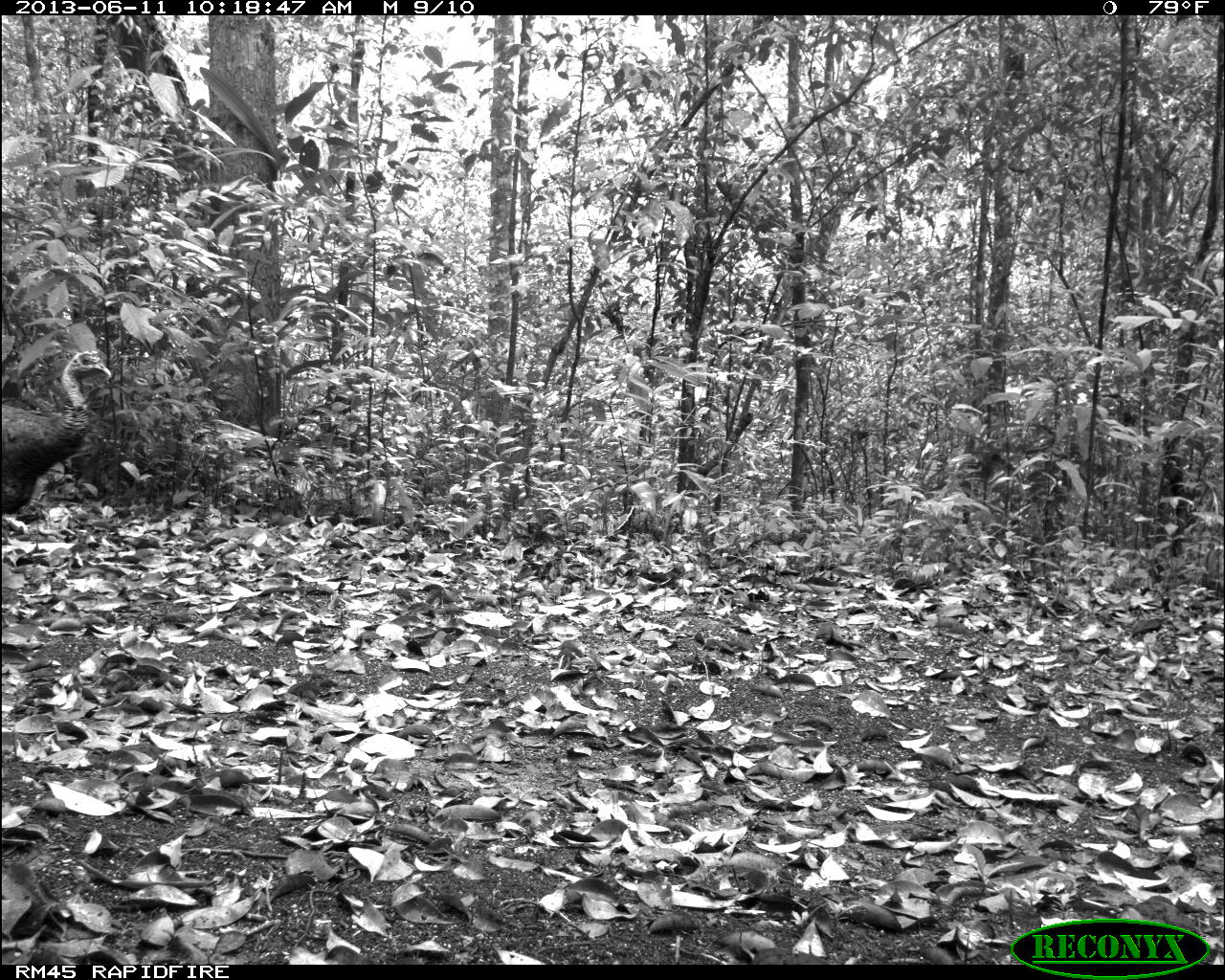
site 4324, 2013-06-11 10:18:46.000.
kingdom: Animalia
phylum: Chordata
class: Aves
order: Galliformes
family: Phasianidae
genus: Meleagris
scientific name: Meleagris ocellata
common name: ocellated turkey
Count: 1.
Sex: male.